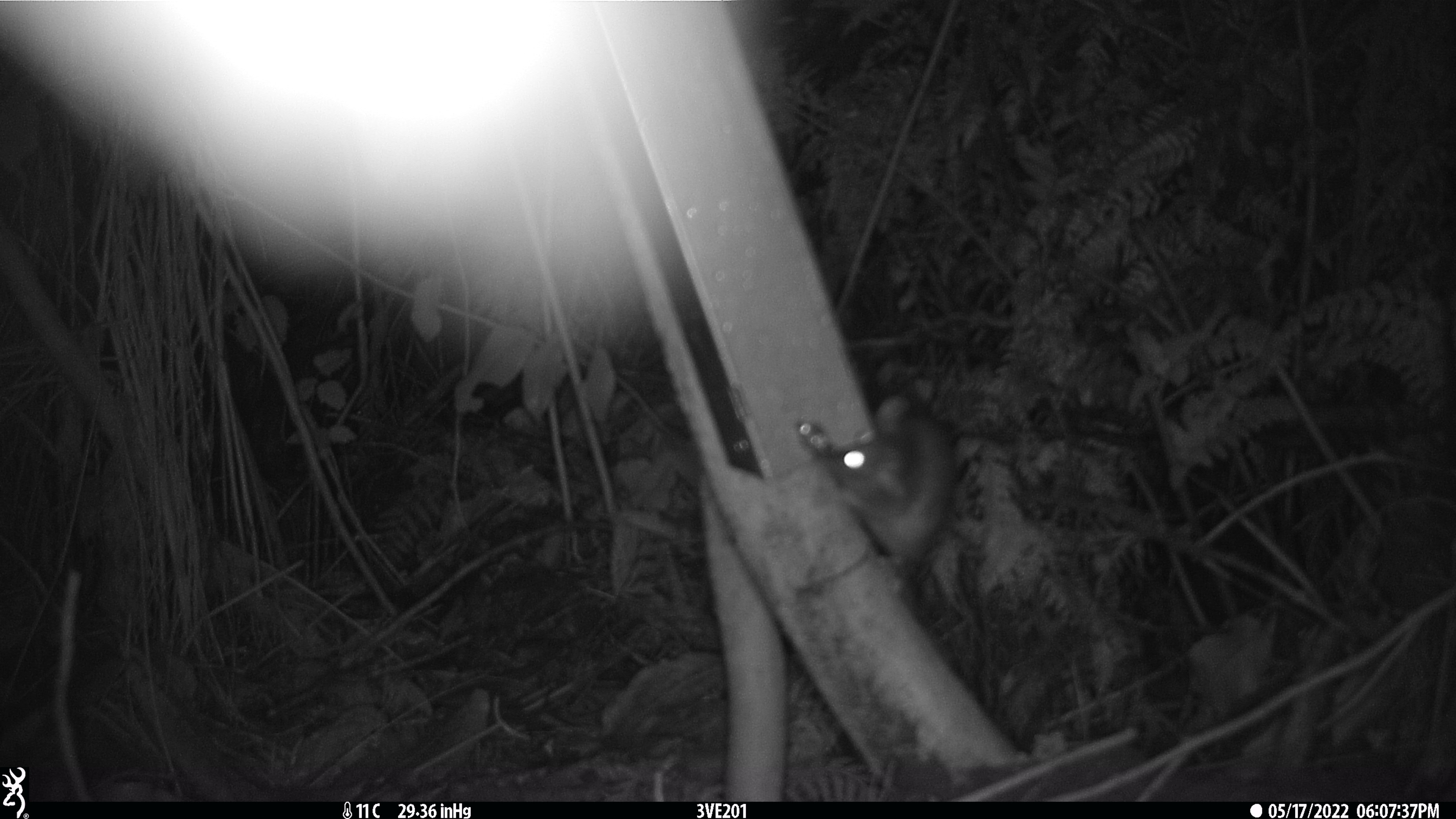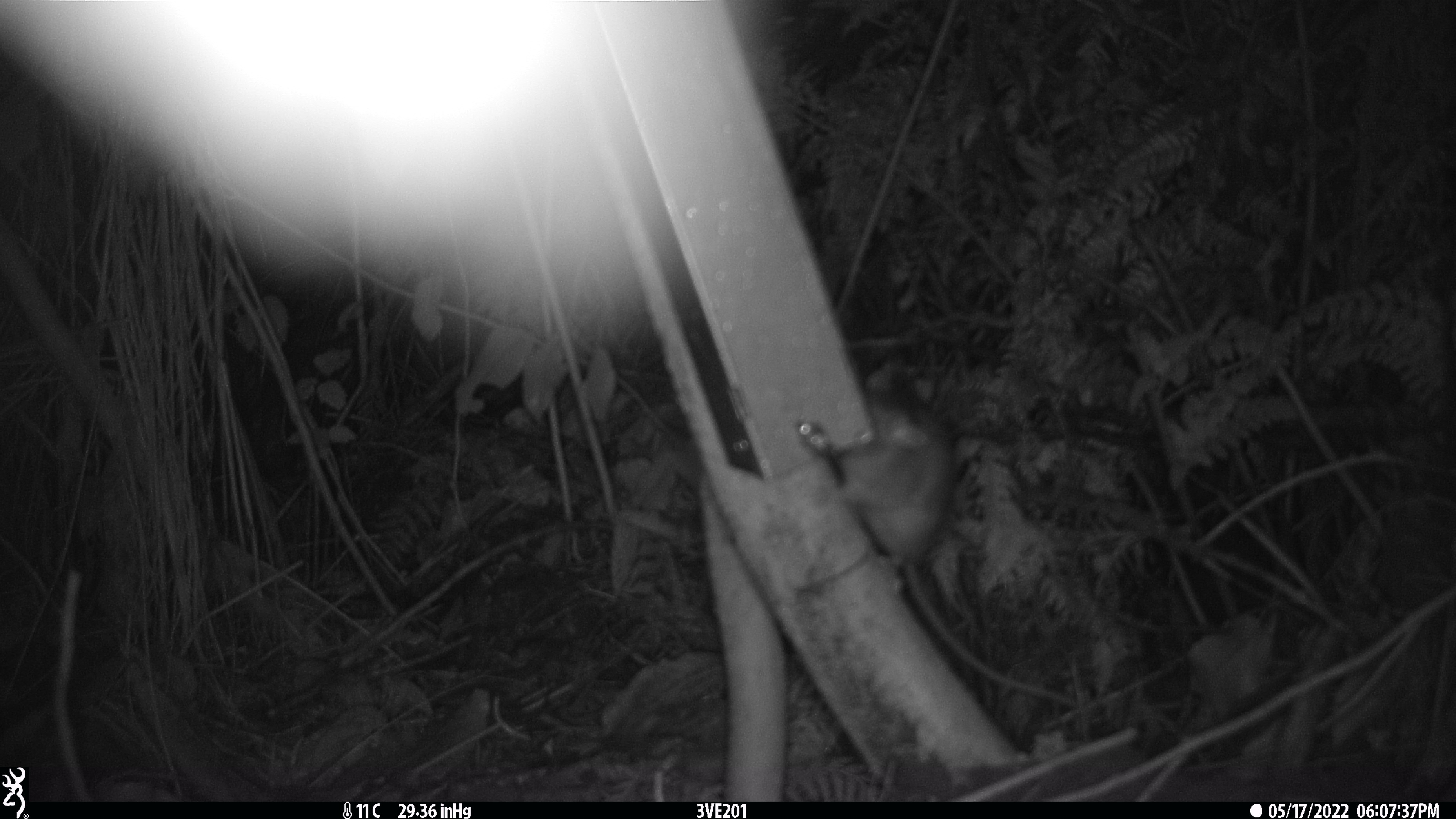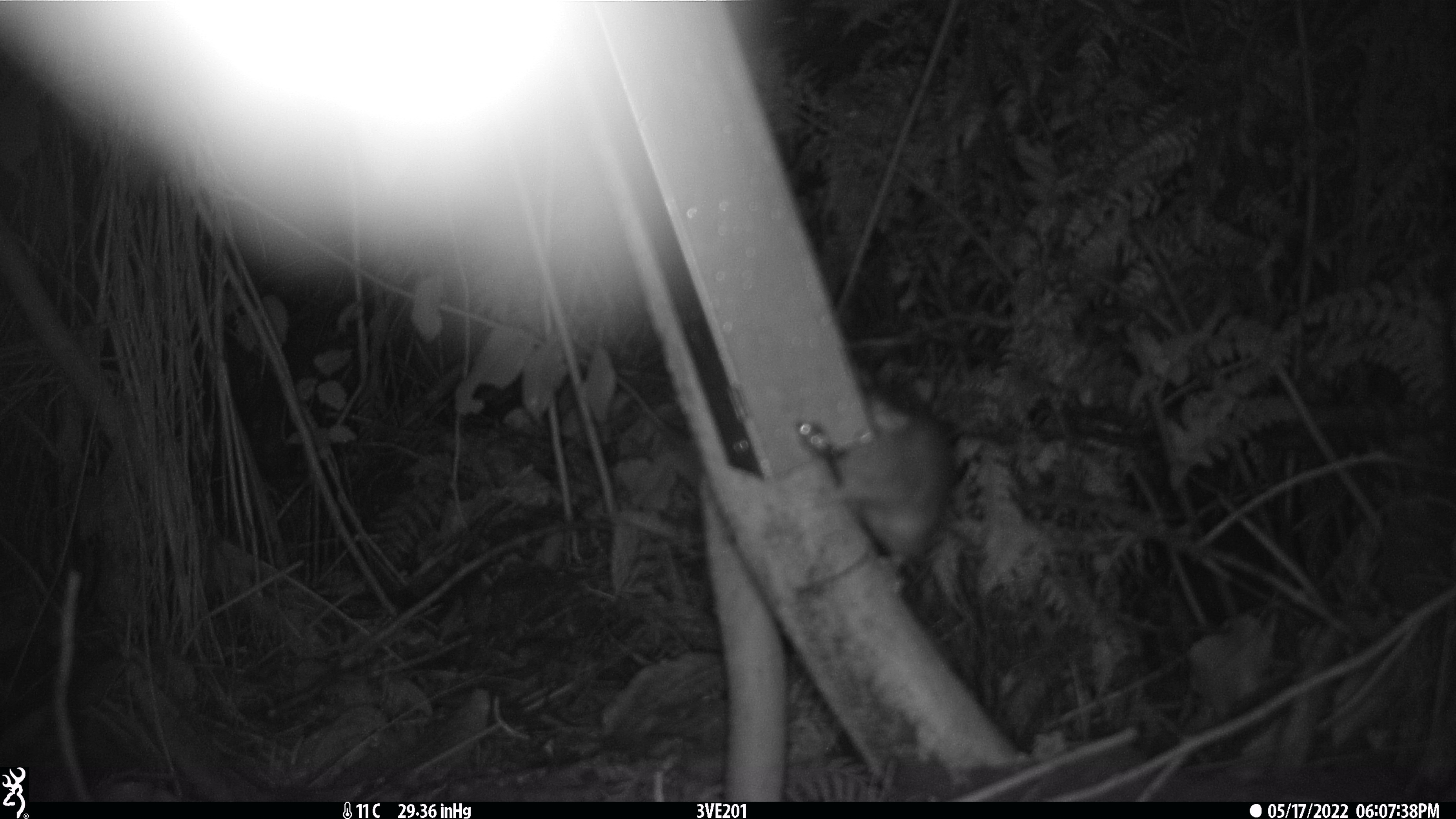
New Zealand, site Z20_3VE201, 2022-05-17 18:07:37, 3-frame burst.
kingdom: Animalia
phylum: Chordata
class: Mammalia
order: Rodentia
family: Muridae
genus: Rattus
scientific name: Rattus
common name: rat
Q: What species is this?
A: Rat (Rattus).